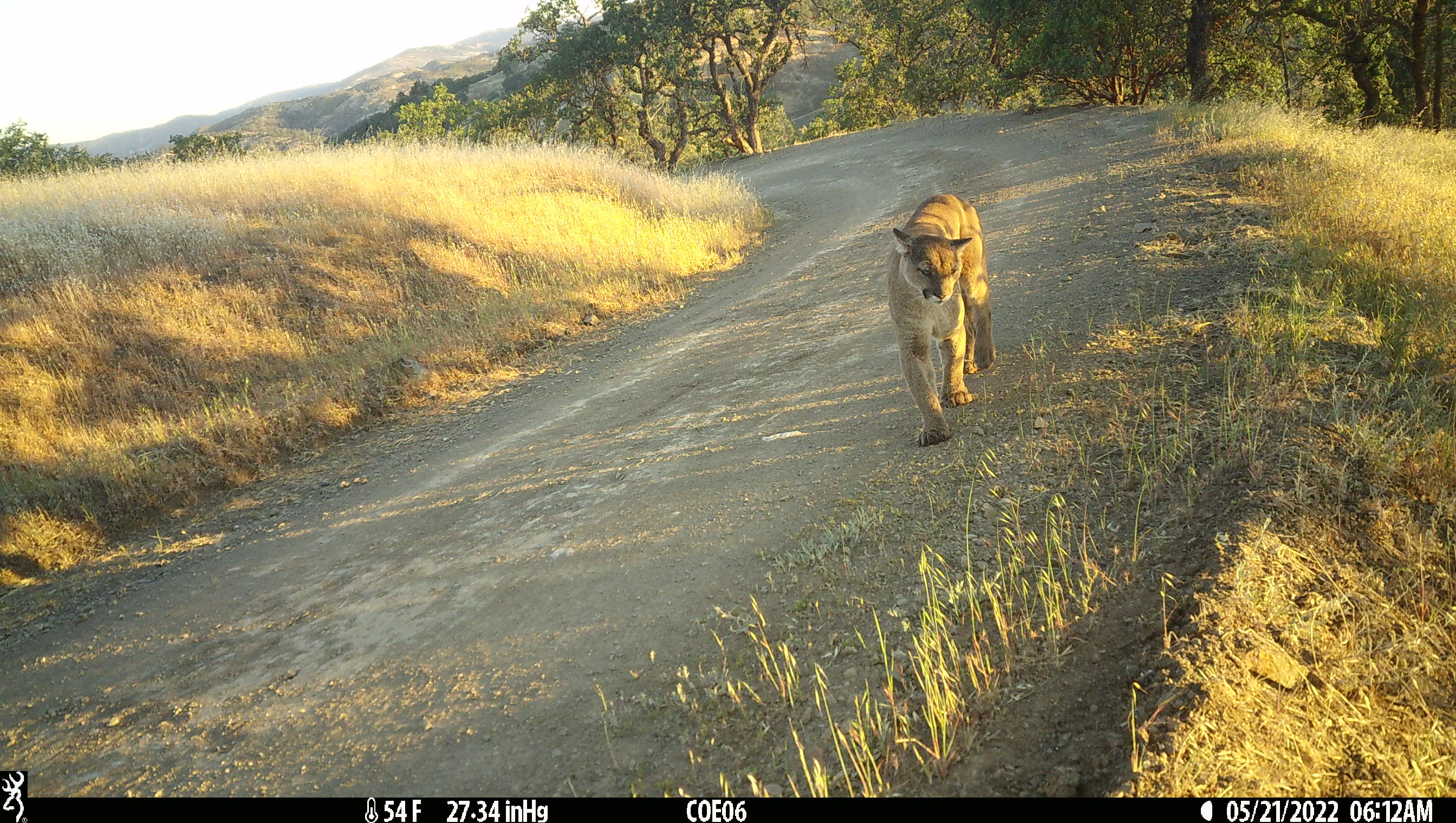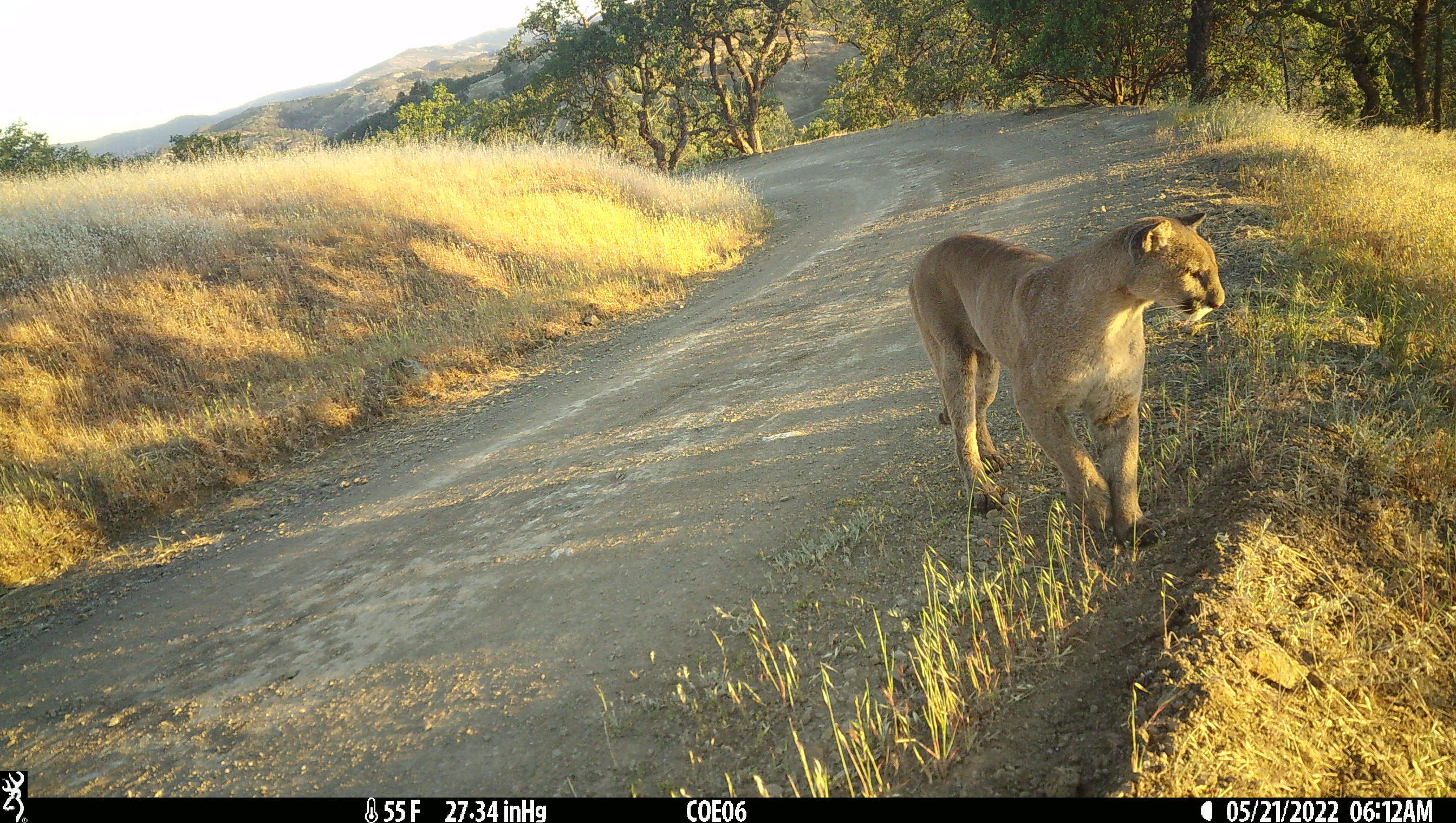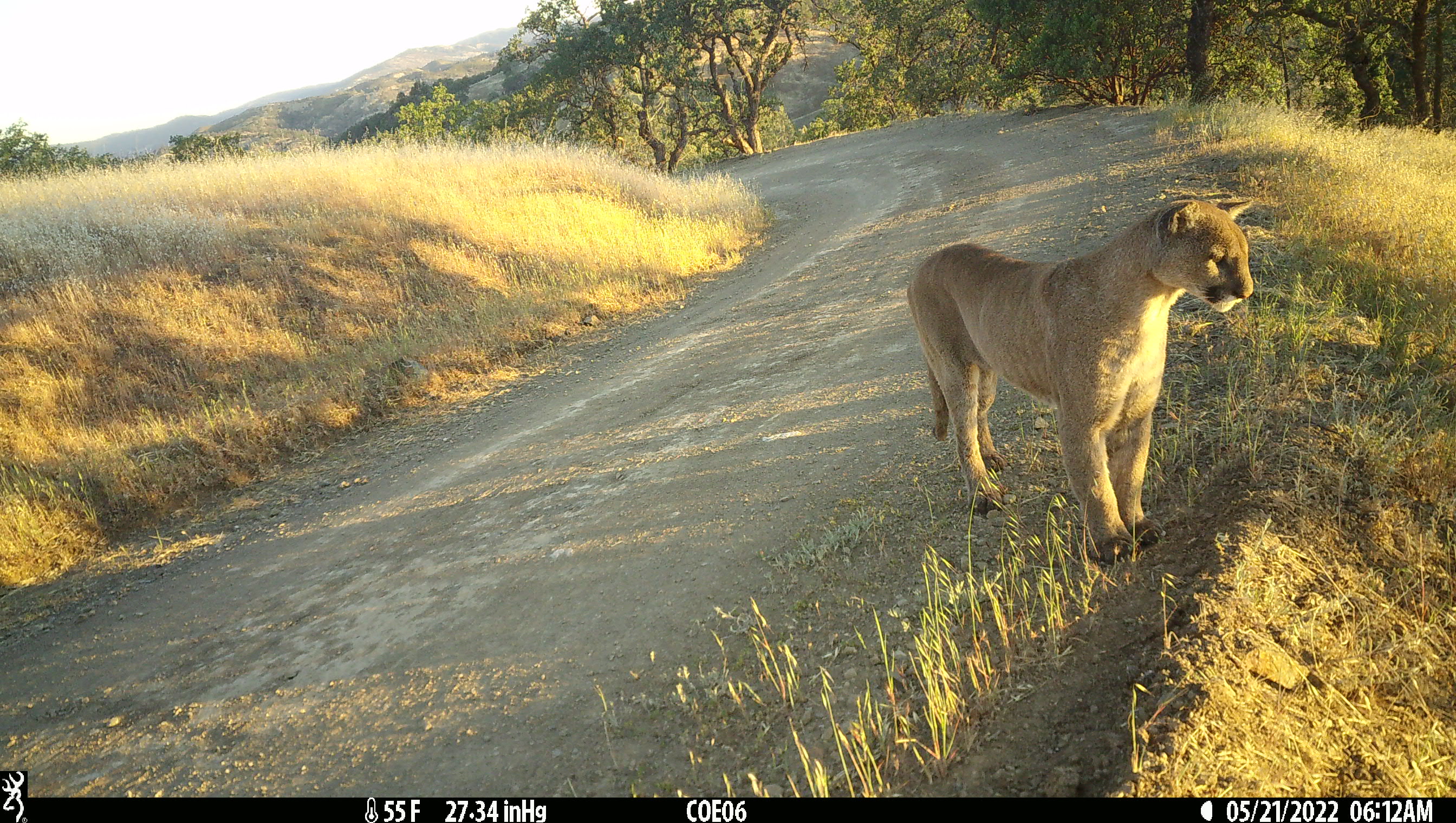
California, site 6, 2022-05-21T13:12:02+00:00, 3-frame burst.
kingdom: Animalia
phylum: Chordata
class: Mammalia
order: Carnivora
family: Felidae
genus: Puma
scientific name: Puma concolor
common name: puma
Puma (Puma concolor).